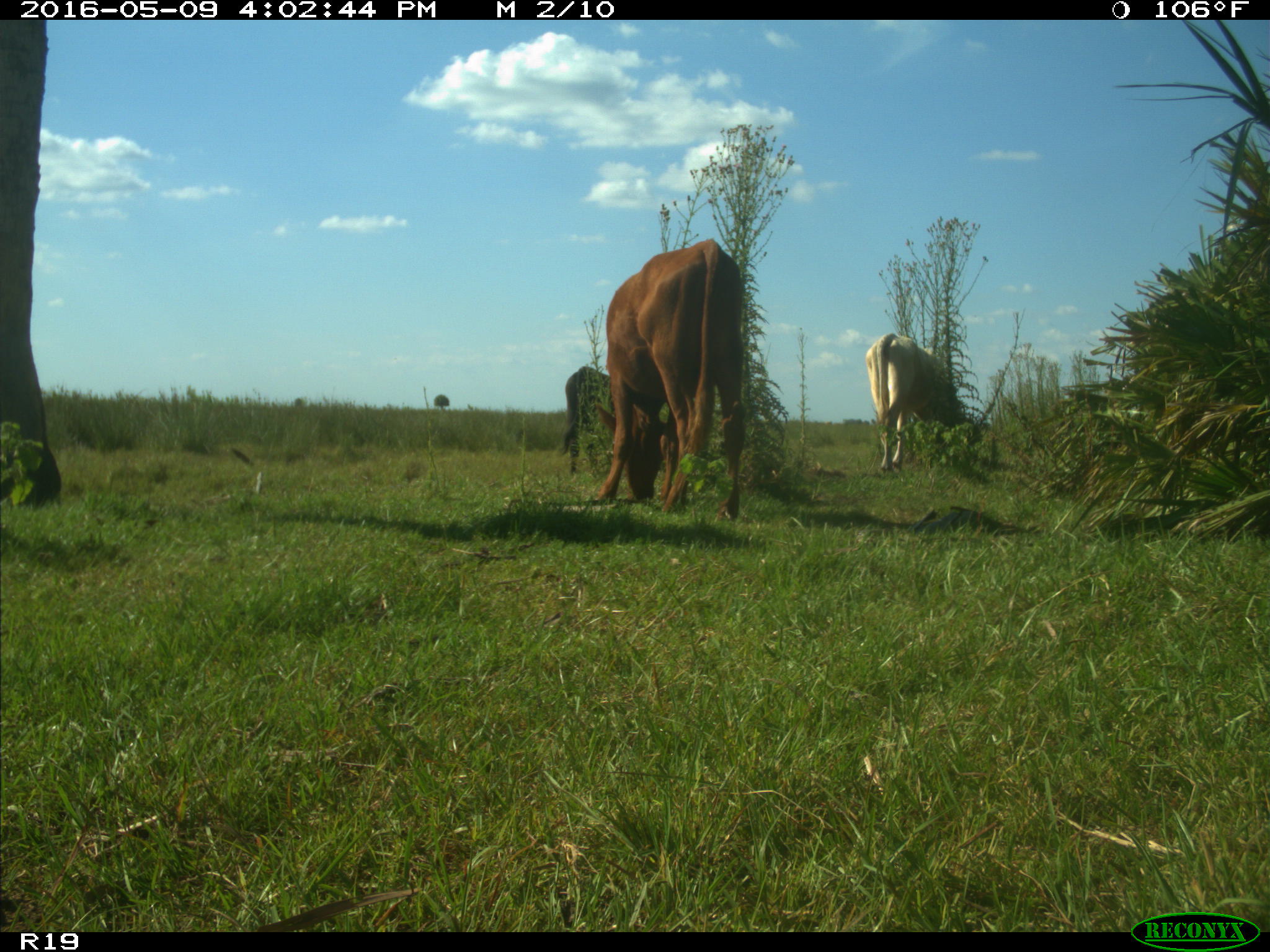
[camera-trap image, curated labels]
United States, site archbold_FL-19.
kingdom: Animalia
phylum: Chordata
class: Mammalia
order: Artiodactyla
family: Bovidae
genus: Bos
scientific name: Bos taurus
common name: domestic cow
Bos taurus (domestic cow).